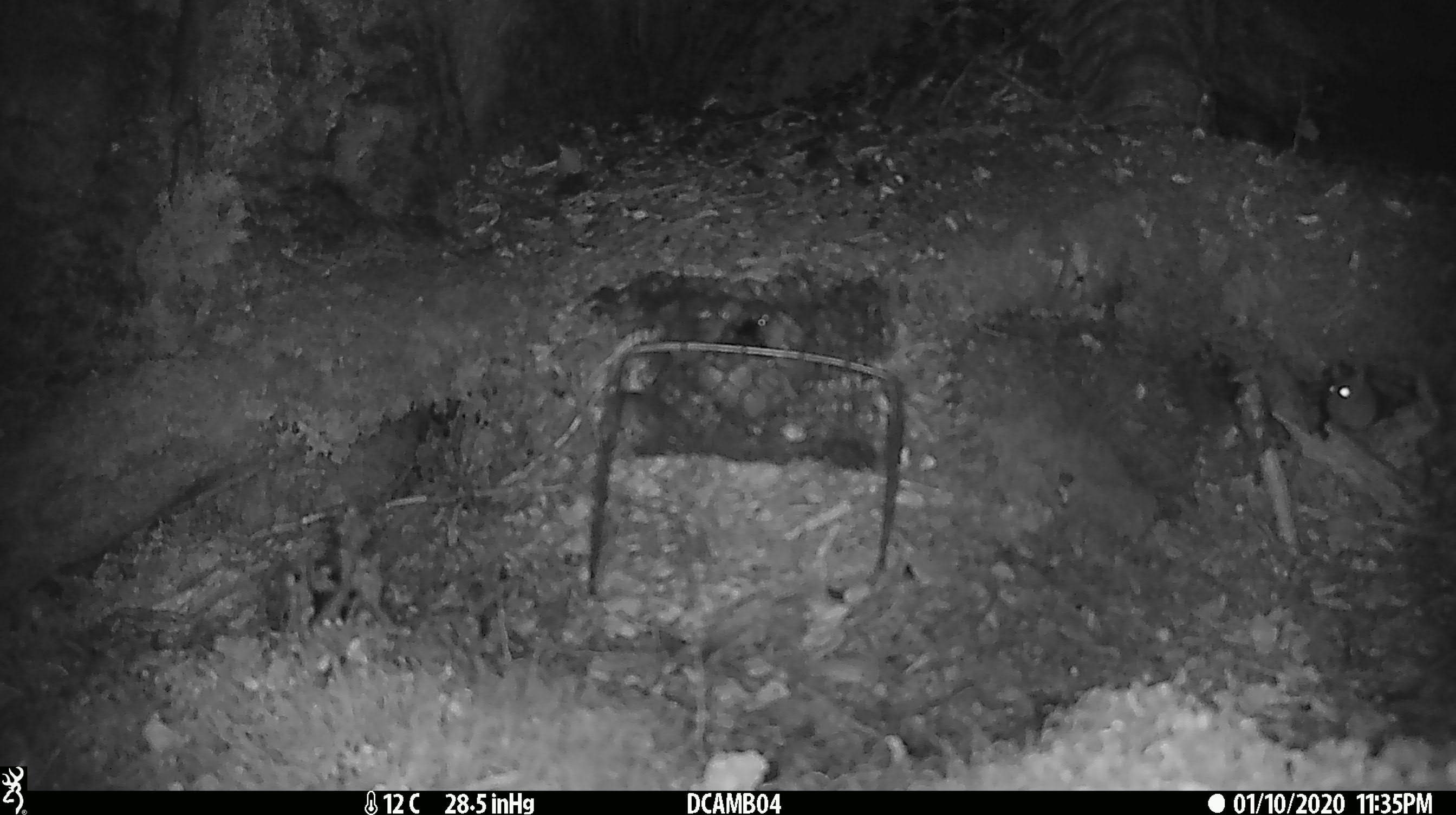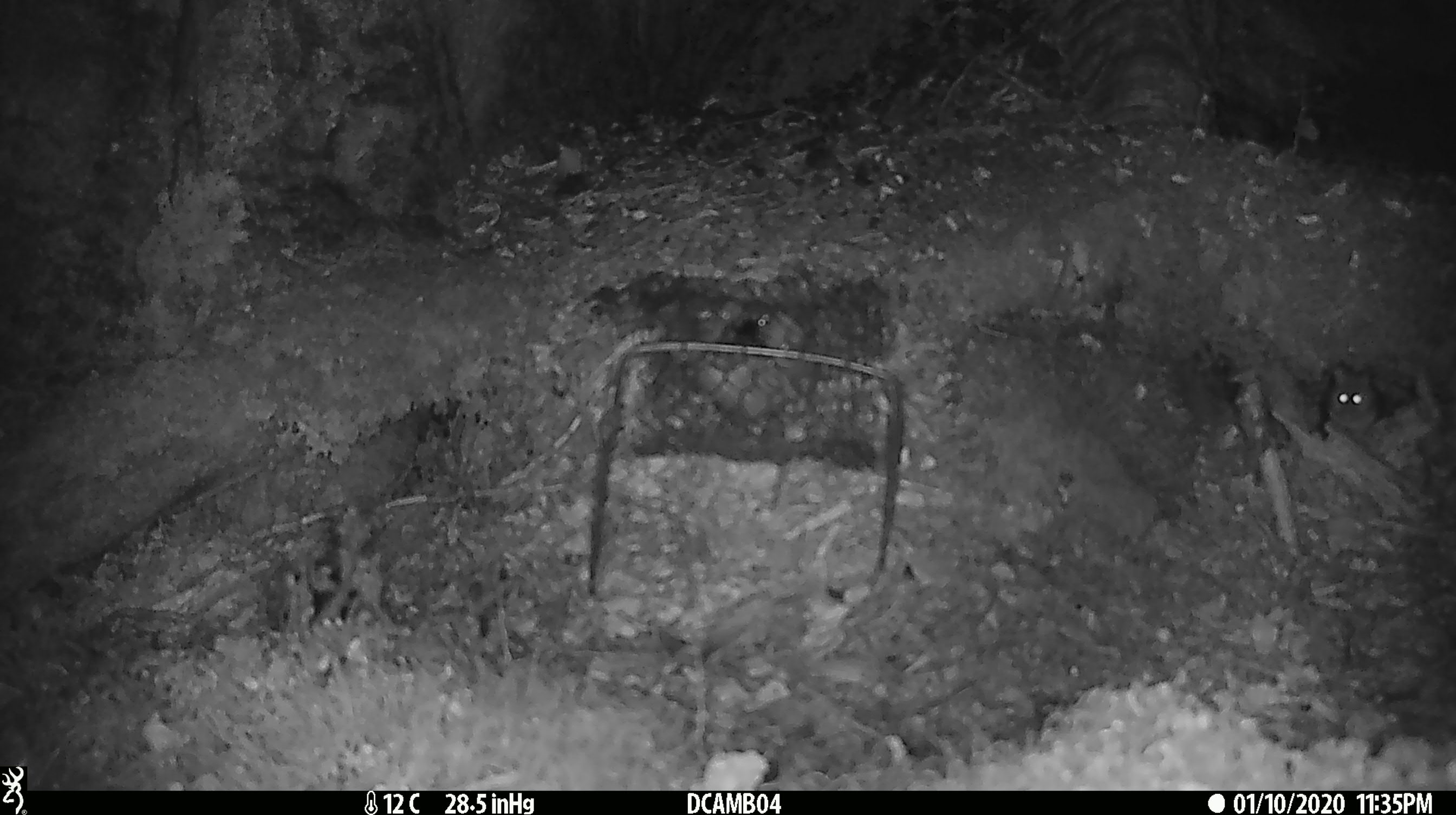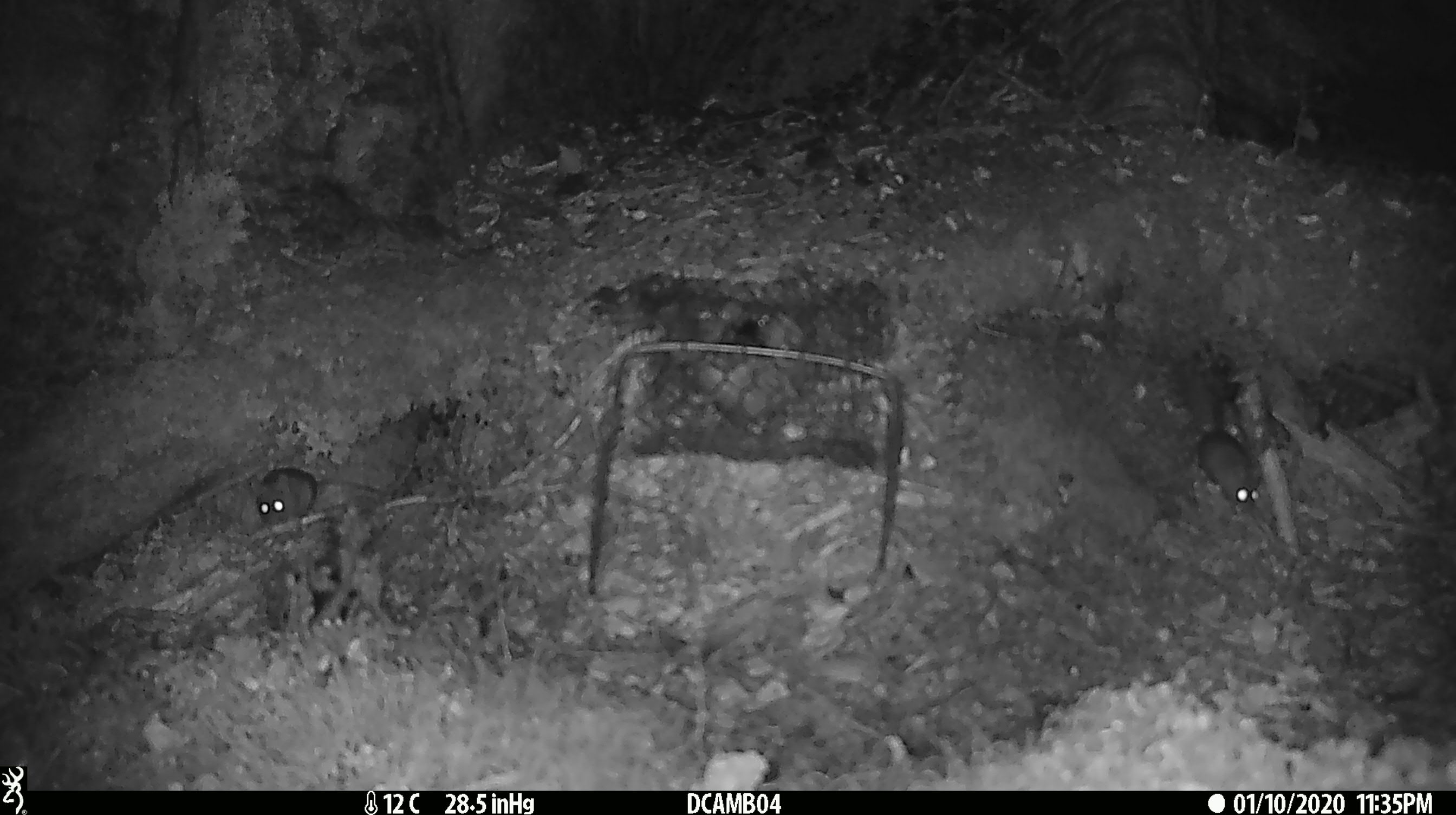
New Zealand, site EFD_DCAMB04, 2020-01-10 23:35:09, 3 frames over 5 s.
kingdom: Animalia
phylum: Chordata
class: Mammalia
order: Rodentia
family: Muridae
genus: Mus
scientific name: Mus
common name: mouse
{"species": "mouse (Mus)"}